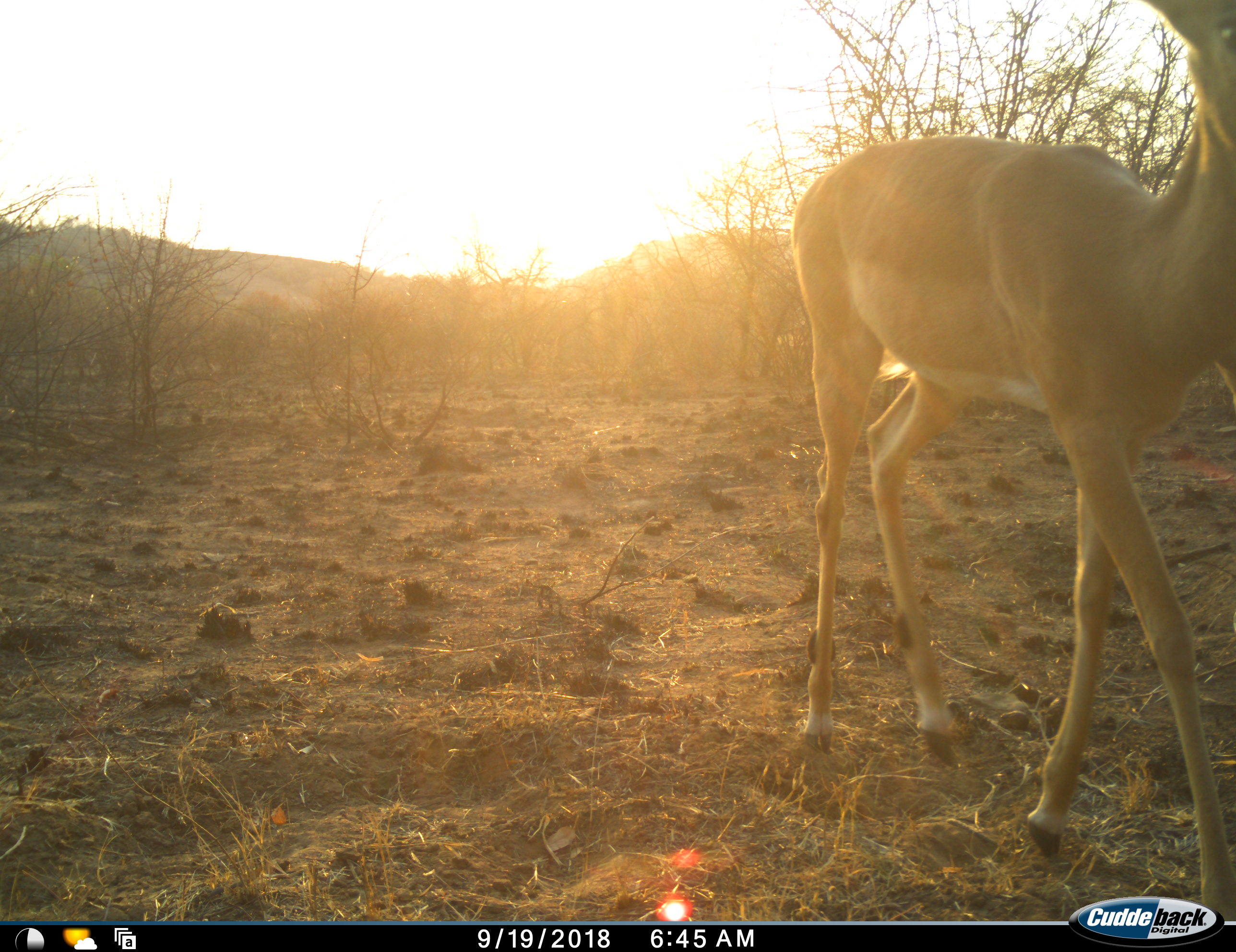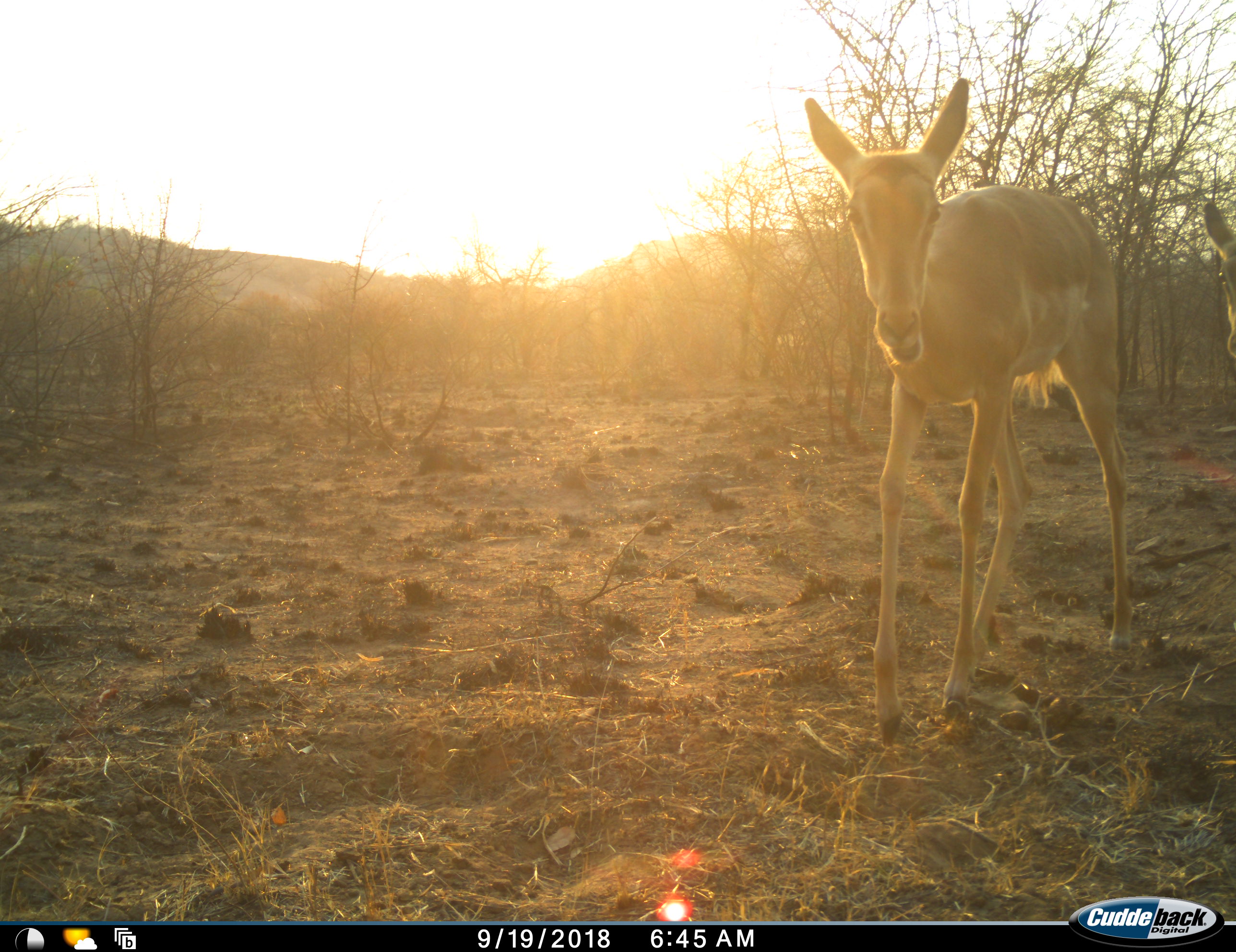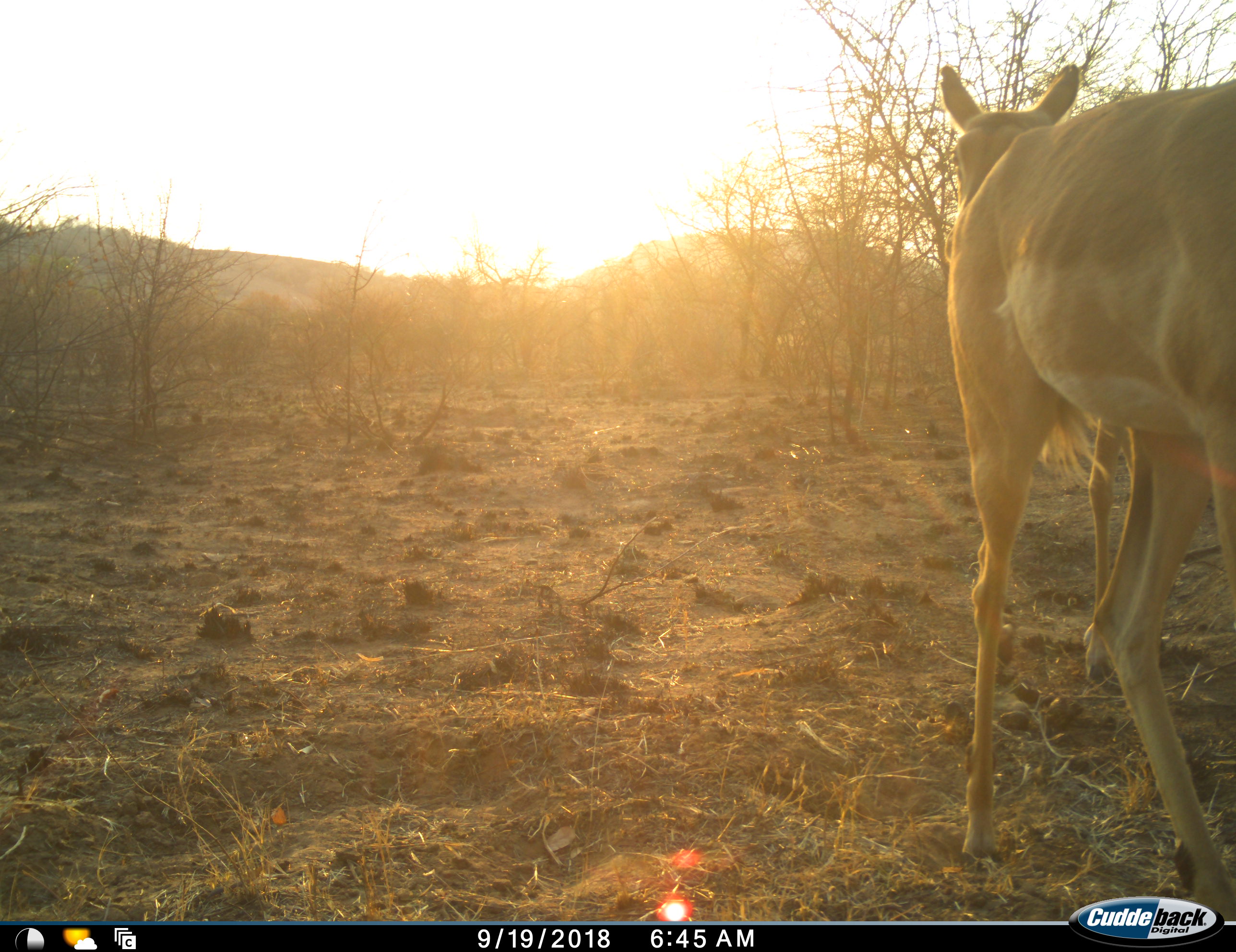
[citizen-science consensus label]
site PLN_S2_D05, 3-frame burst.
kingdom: Animalia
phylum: Chordata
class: Mammalia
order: Artiodactyla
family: Bovidae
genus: Aepyceros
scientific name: Aepyceros melampus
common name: impala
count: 2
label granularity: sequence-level